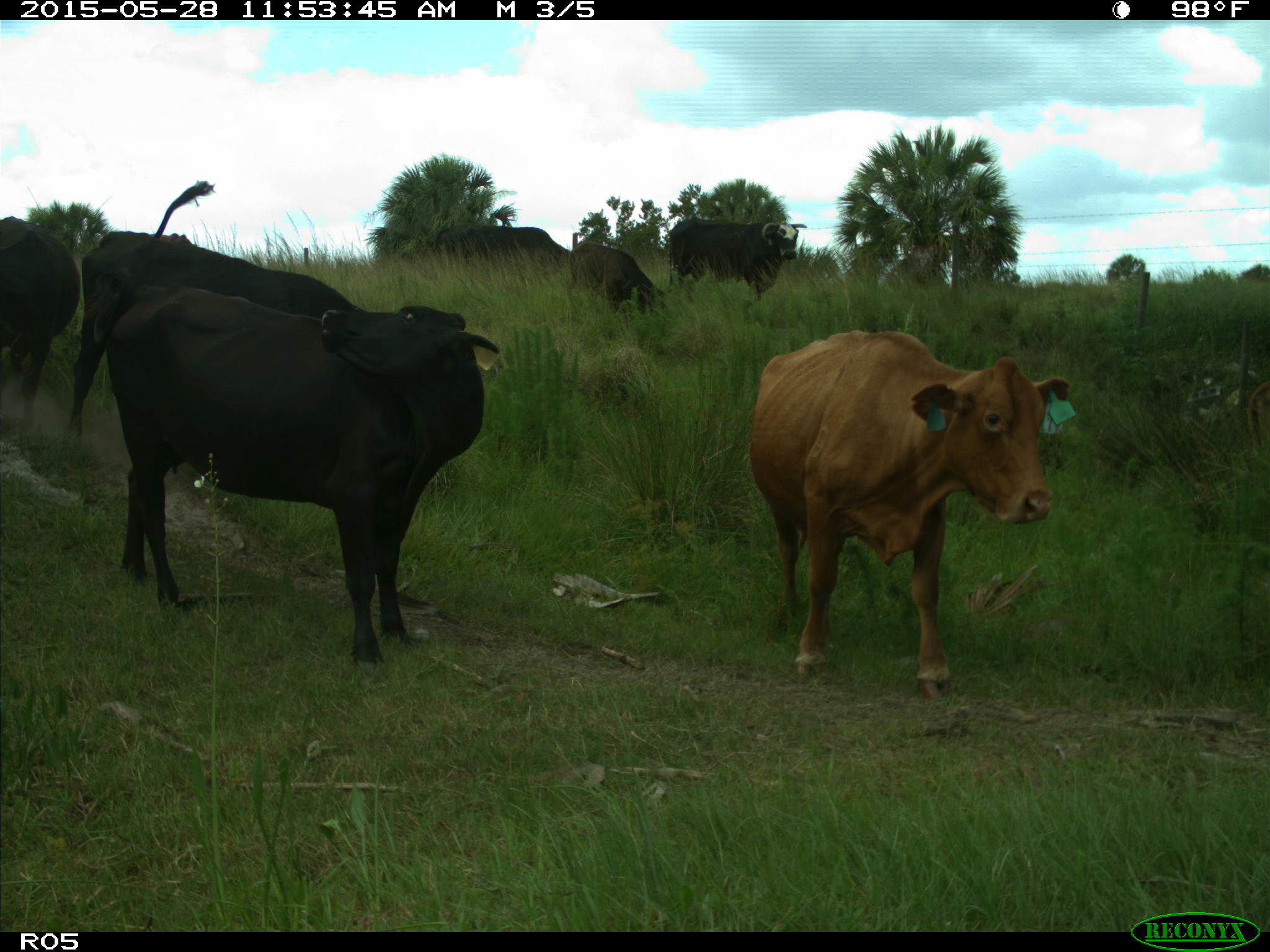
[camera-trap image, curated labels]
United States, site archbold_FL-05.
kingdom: Animalia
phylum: Chordata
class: Mammalia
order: Artiodactyla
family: Bovidae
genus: Bos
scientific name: Bos taurus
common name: domestic cow